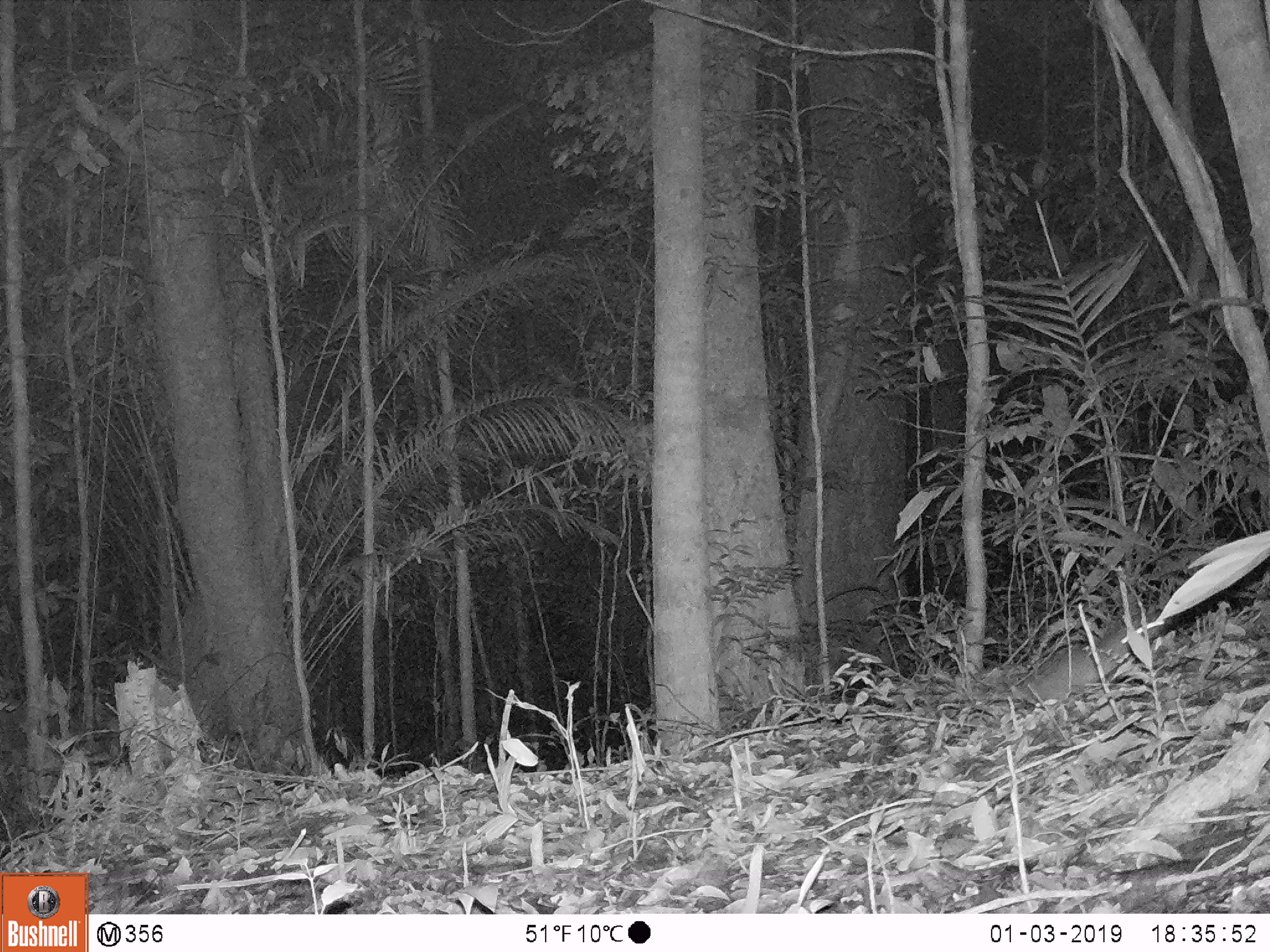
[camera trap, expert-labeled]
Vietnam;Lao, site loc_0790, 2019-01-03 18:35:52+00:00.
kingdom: Animalia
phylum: Chordata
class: Mammalia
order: Rodentia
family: Muridae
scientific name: Muridae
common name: old-world mice and rats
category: unidentified murid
Unidentified murid (old-world mice and rats) (Muridae). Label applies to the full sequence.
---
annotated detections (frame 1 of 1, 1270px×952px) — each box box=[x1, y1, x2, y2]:
unidentified murid: box=[1022, 612, 1164, 703]